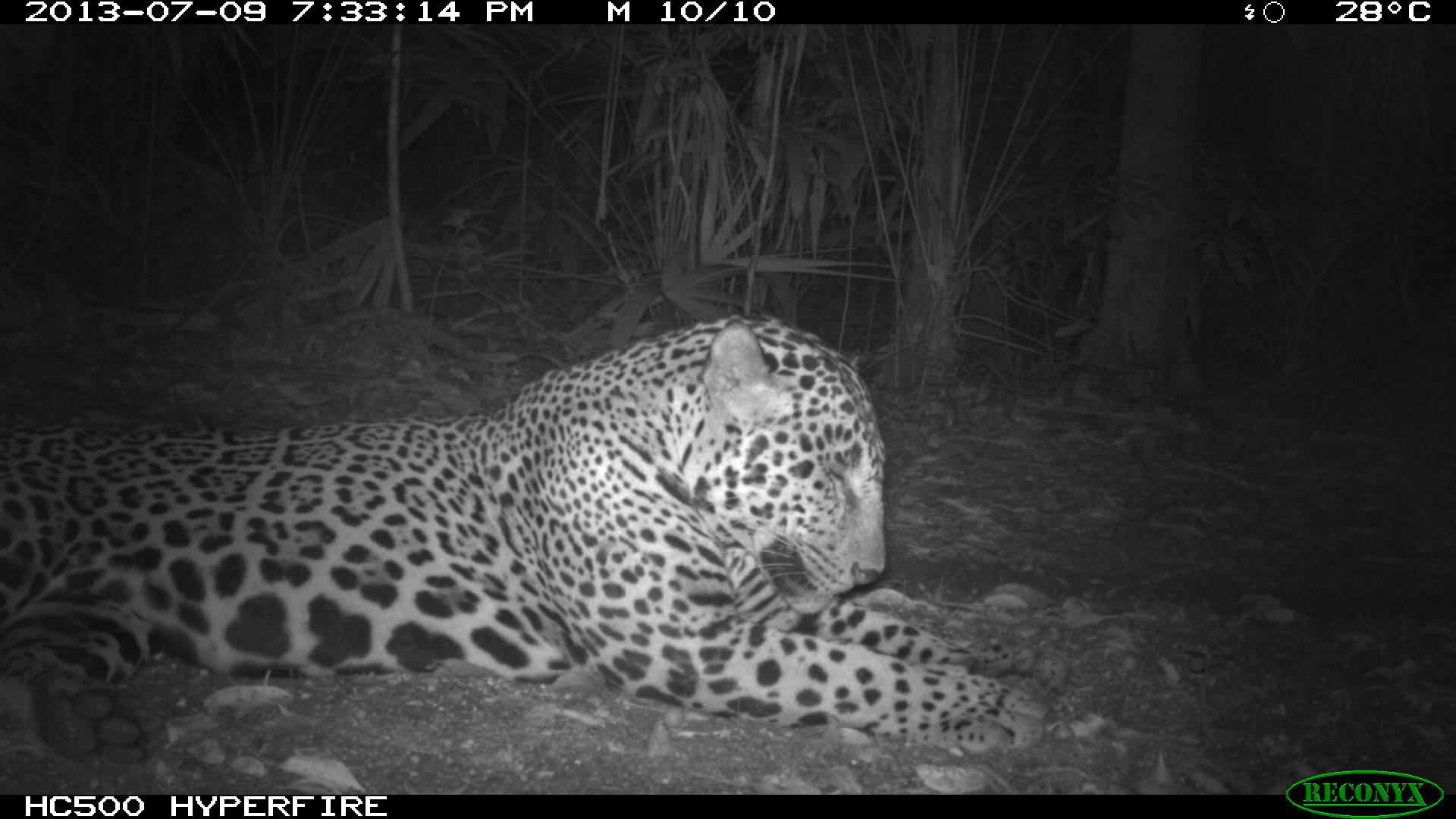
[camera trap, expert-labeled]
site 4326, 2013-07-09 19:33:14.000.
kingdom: Animalia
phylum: Chordata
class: Mammalia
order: Carnivora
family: Felidae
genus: Panthera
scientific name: Panthera onca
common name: jaguar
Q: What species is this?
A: Panthera onca (jaguar).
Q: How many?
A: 1.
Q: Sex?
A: Male.